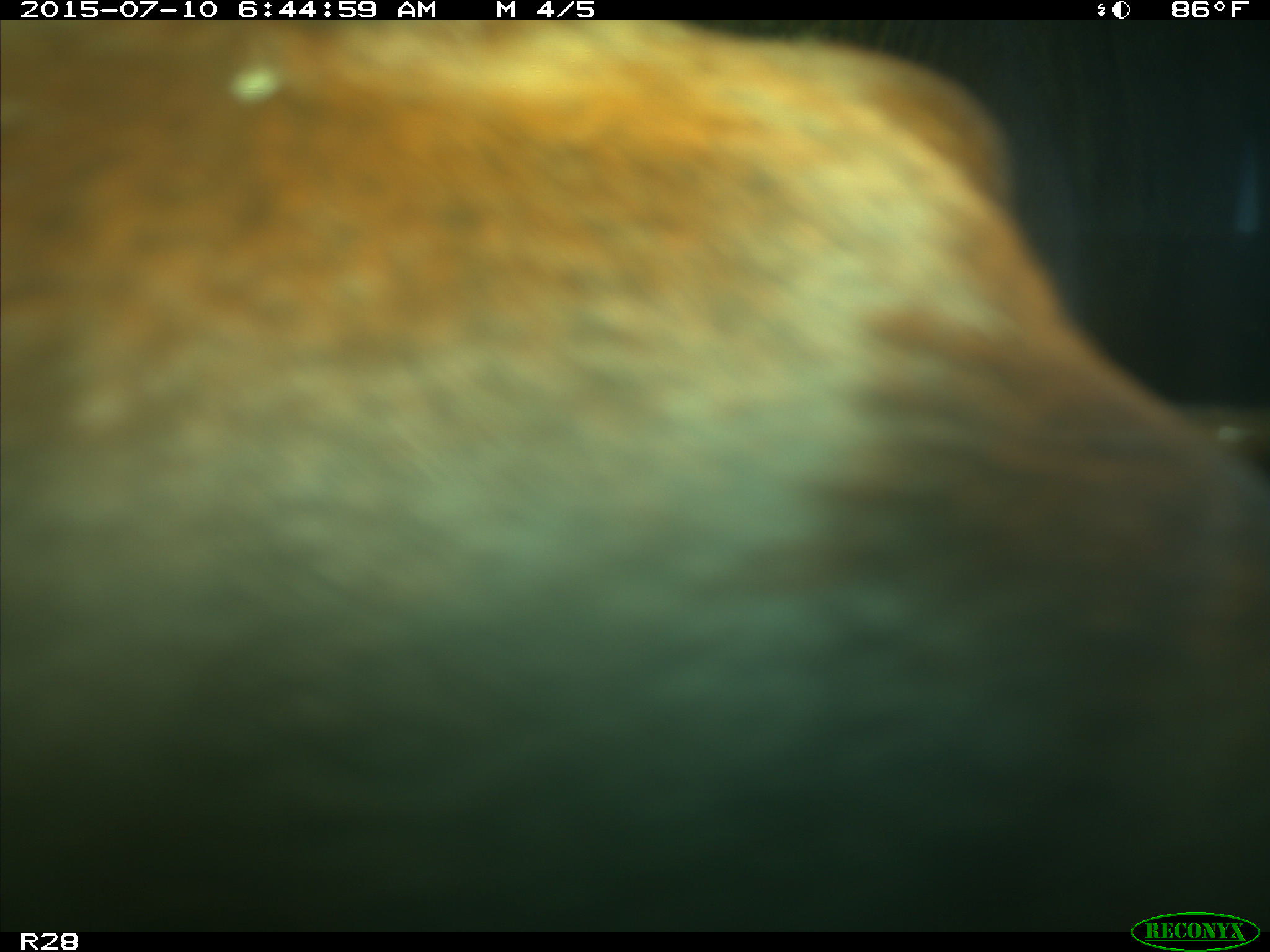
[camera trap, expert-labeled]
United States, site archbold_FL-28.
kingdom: Animalia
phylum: Chordata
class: Mammalia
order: Artiodactyla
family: Bovidae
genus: Bos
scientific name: Bos taurus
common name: domestic cow